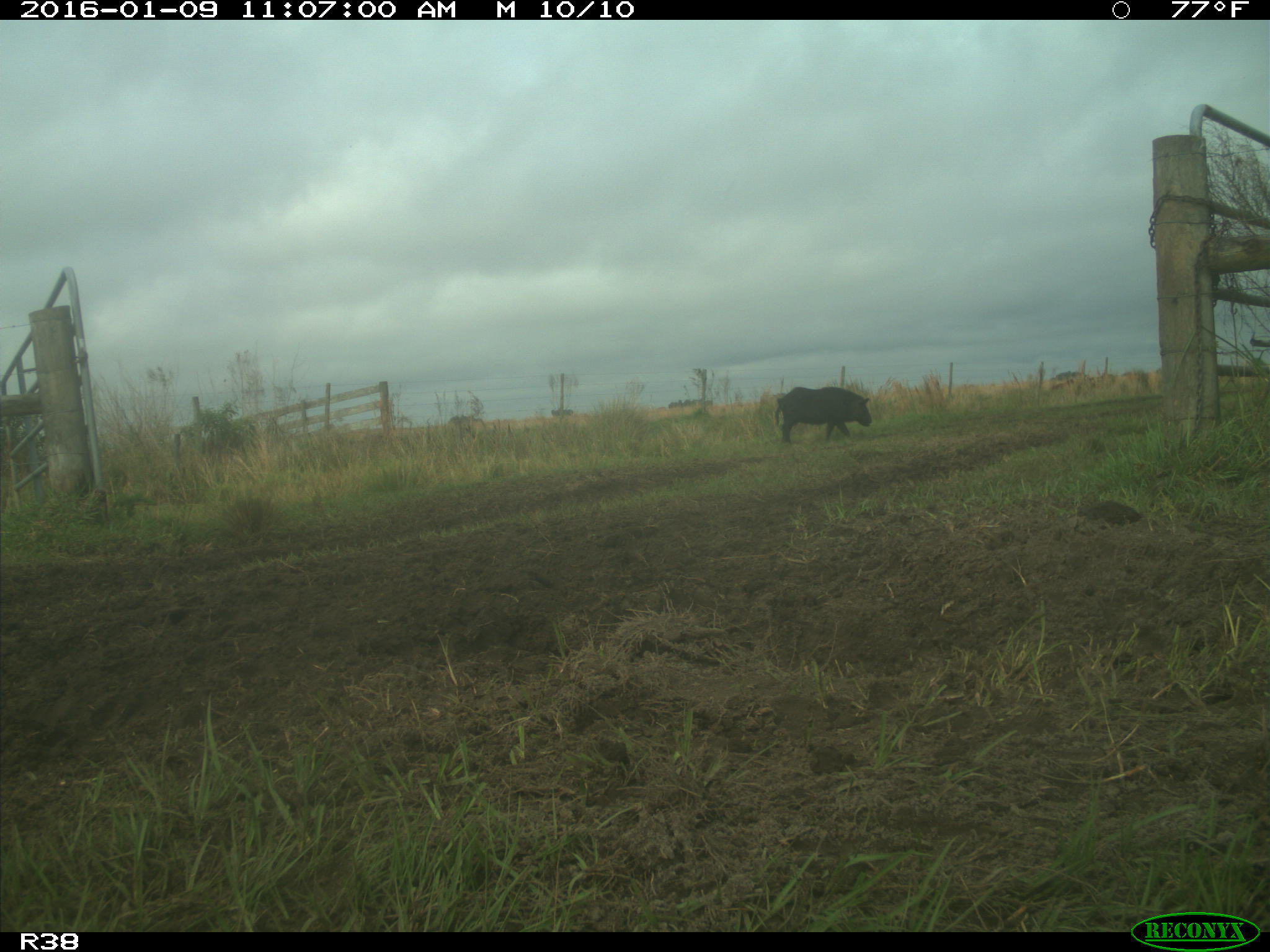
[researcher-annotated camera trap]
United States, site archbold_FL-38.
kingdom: Animalia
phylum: Chordata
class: Mammalia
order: Artiodactyla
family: Suidae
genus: Sus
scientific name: Sus scrofa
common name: wild boar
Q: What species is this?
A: Sus scrofa (wild boar).